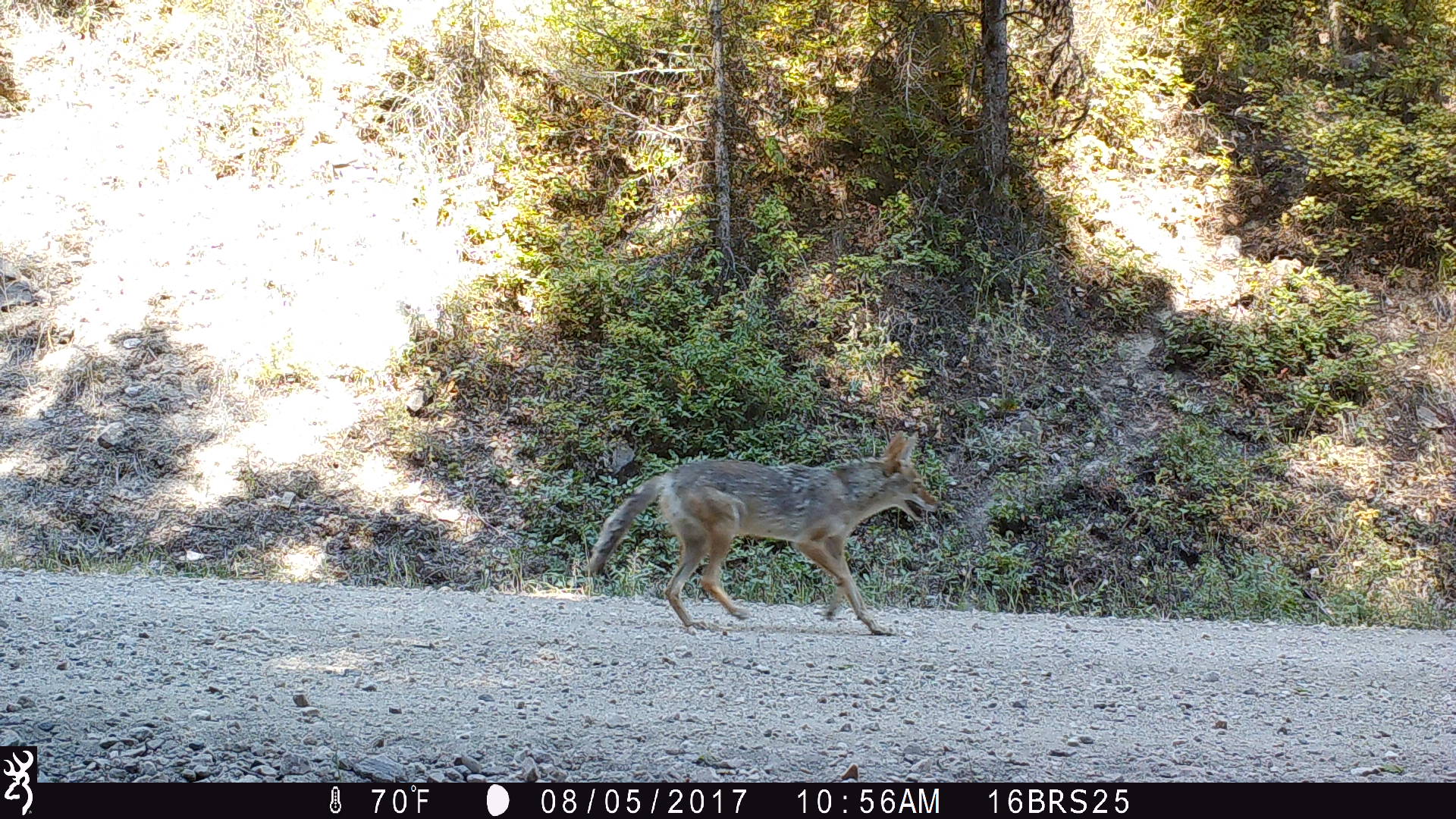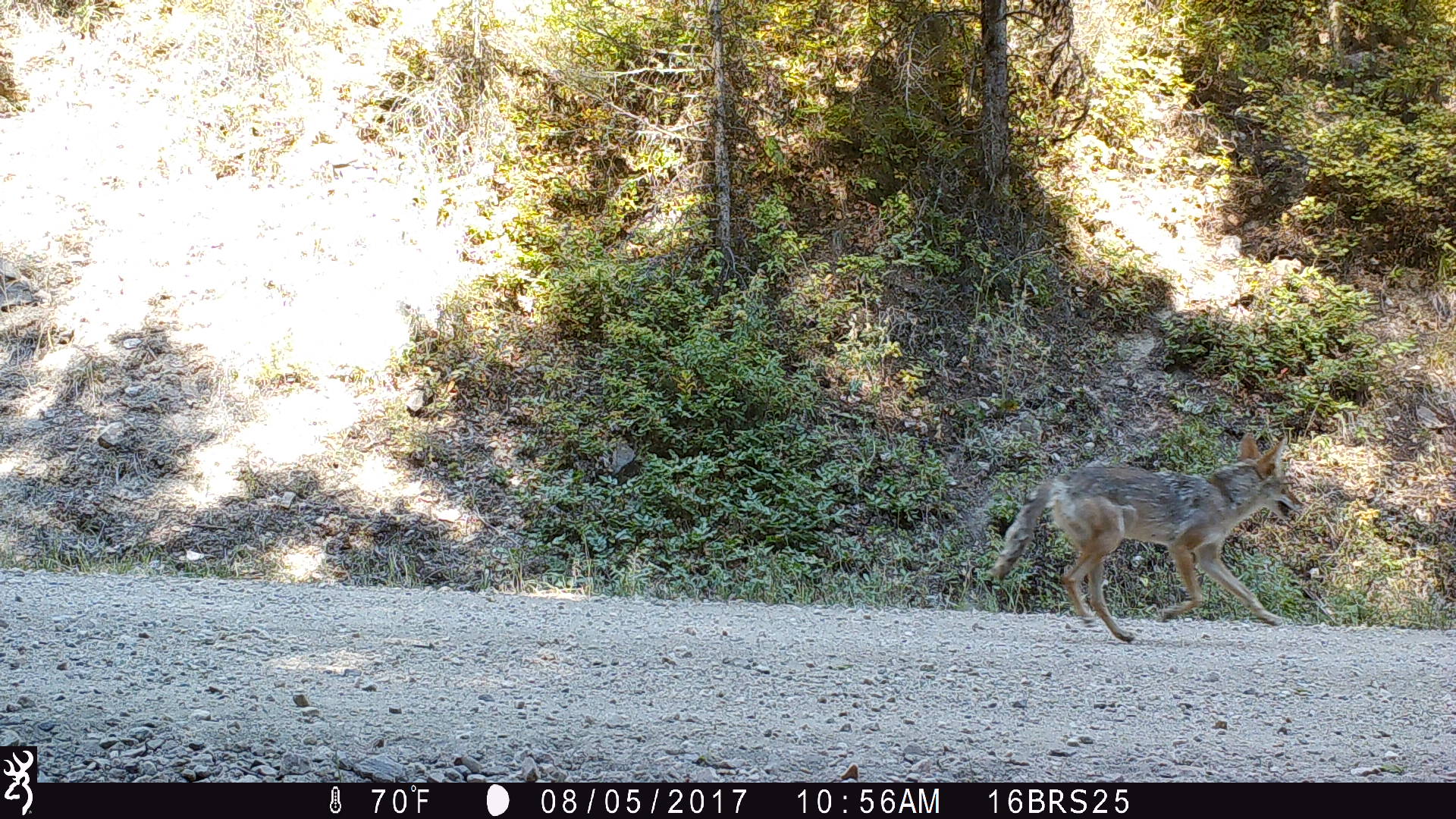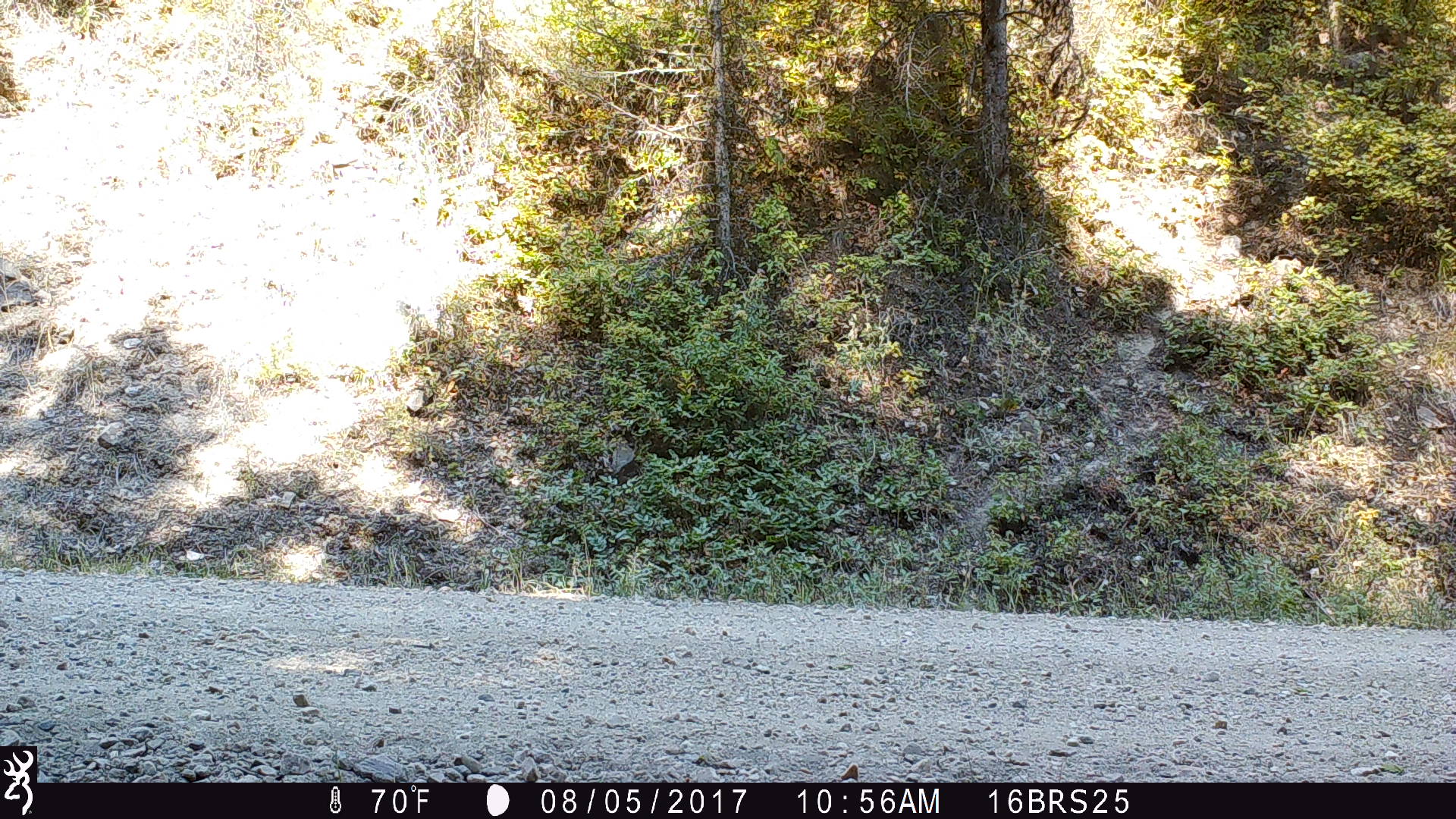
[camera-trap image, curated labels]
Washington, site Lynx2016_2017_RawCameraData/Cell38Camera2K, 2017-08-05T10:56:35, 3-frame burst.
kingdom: Animalia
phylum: Chordata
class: Mammalia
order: Carnivora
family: Canidae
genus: Canis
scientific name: Canis latrans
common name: coyote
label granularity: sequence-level